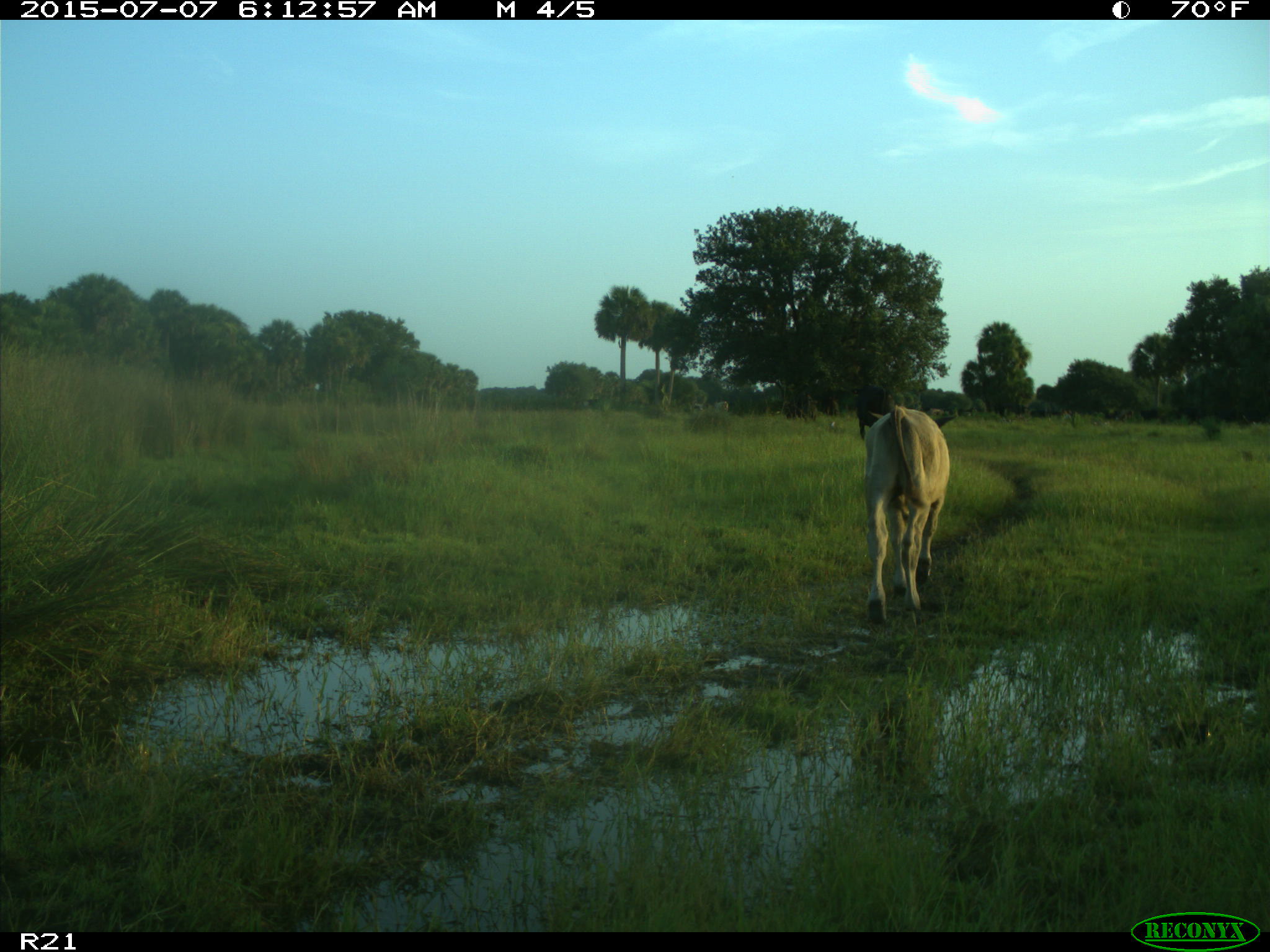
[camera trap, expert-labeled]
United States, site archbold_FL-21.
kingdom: Animalia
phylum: Chordata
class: Mammalia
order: Artiodactyla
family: Bovidae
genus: Bos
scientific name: Bos taurus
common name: domestic cow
Bos taurus (domestic cow).